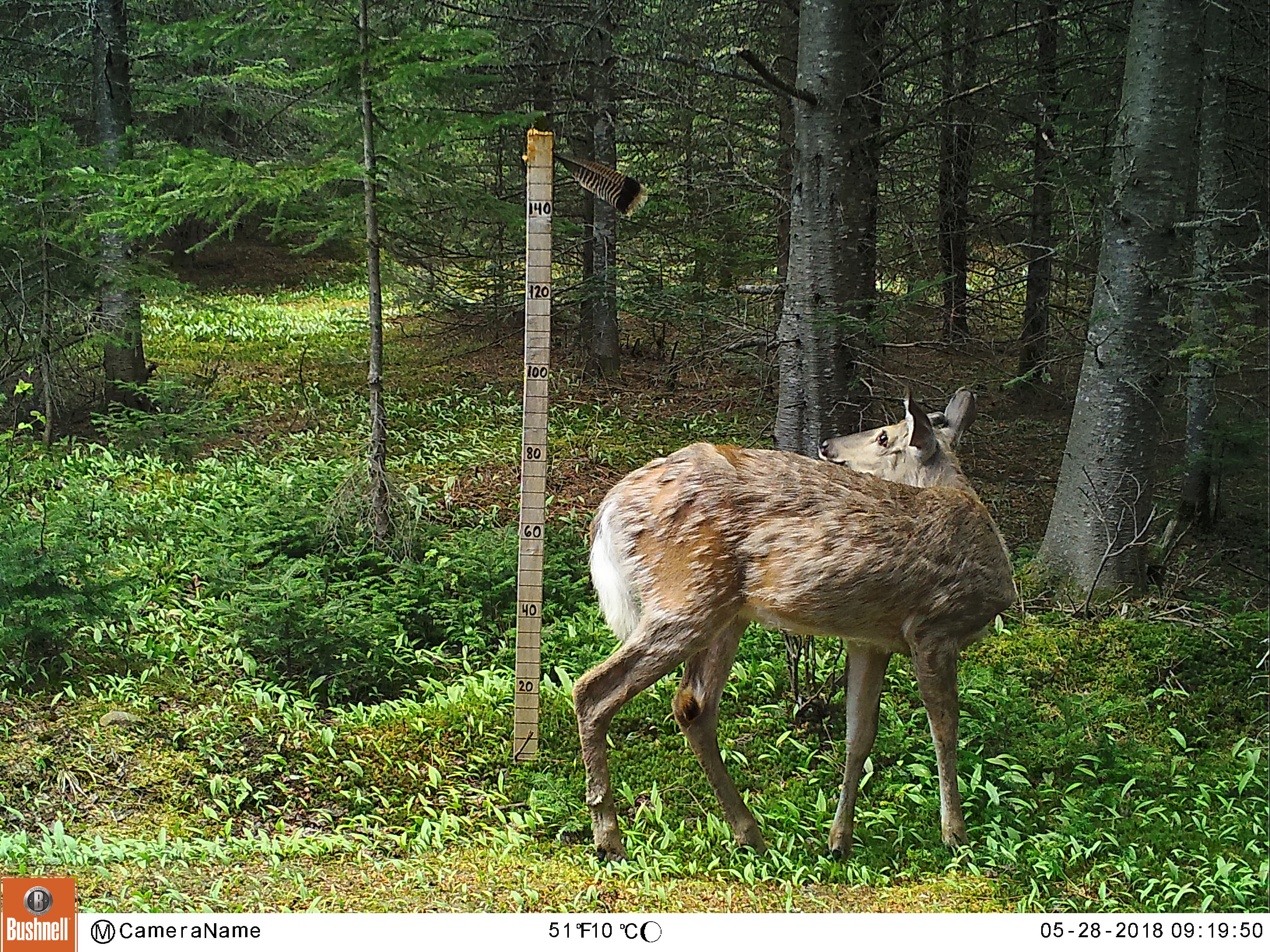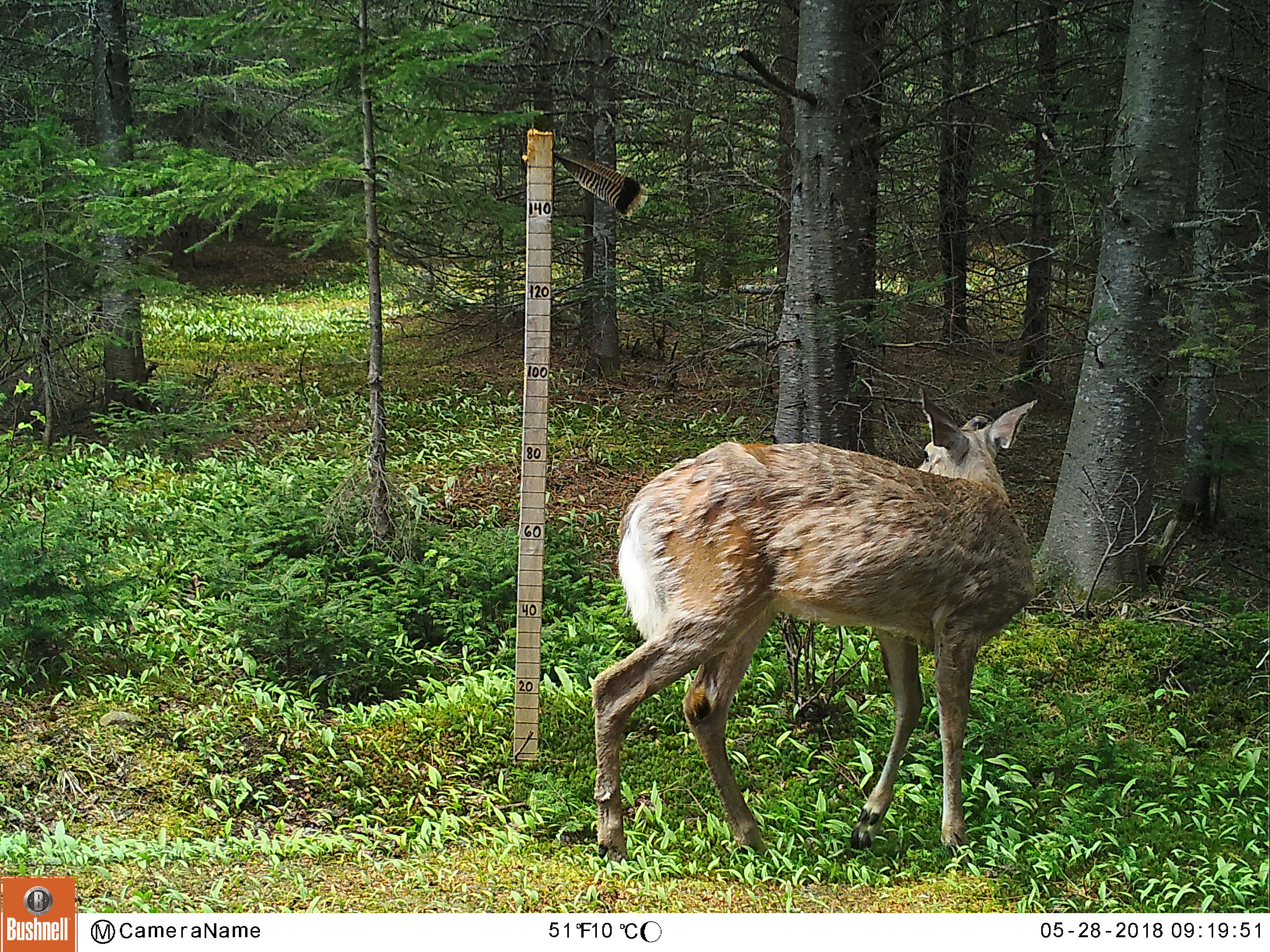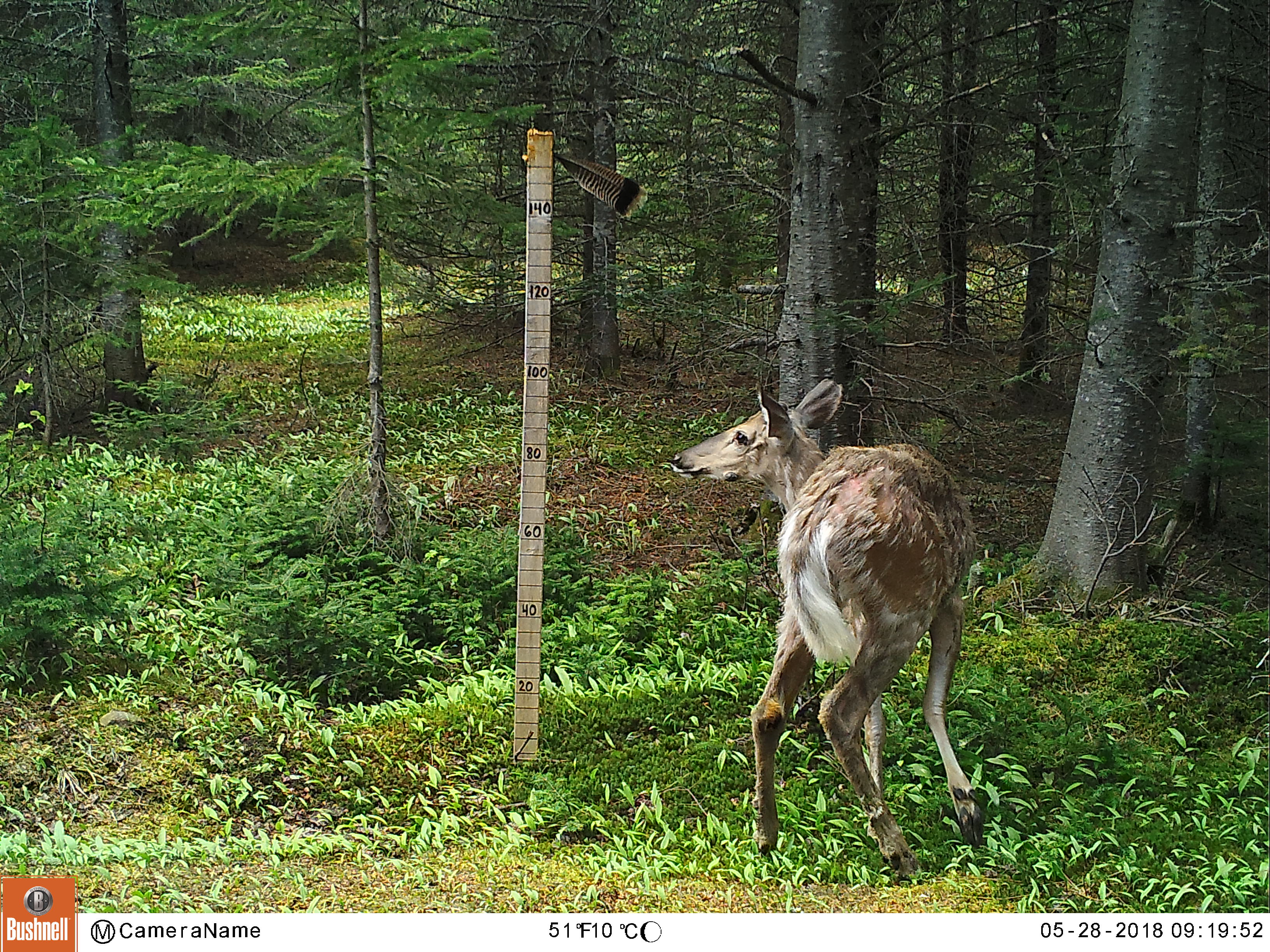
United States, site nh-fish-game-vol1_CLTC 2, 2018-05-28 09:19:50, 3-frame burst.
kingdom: Animalia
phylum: Chordata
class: Mammalia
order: Artiodactyla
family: Cervidae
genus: Odocoileus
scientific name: Odocoileus virginianus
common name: white-tailed deer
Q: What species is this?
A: White-tailed deer (Odocoileus virginianus).